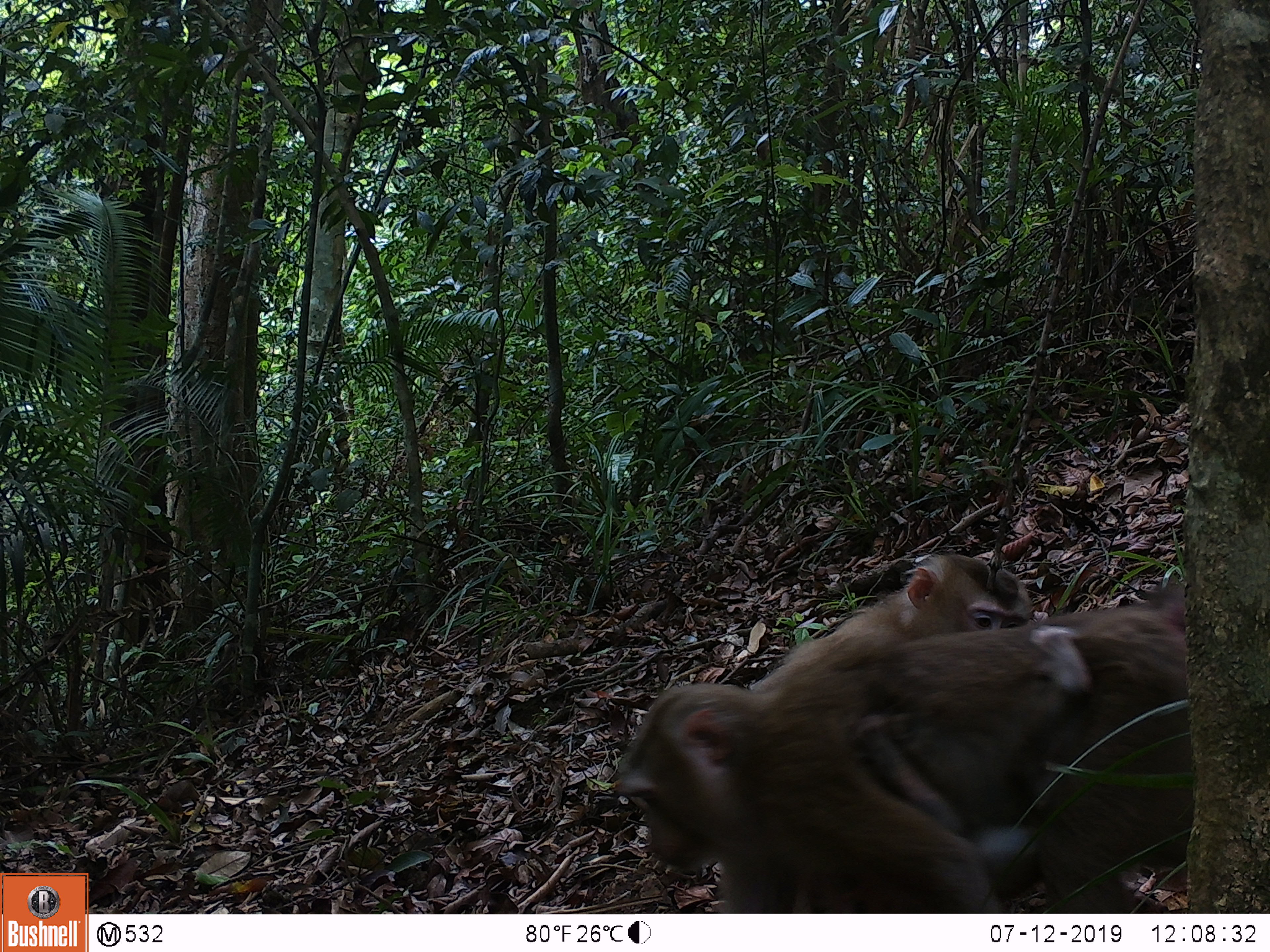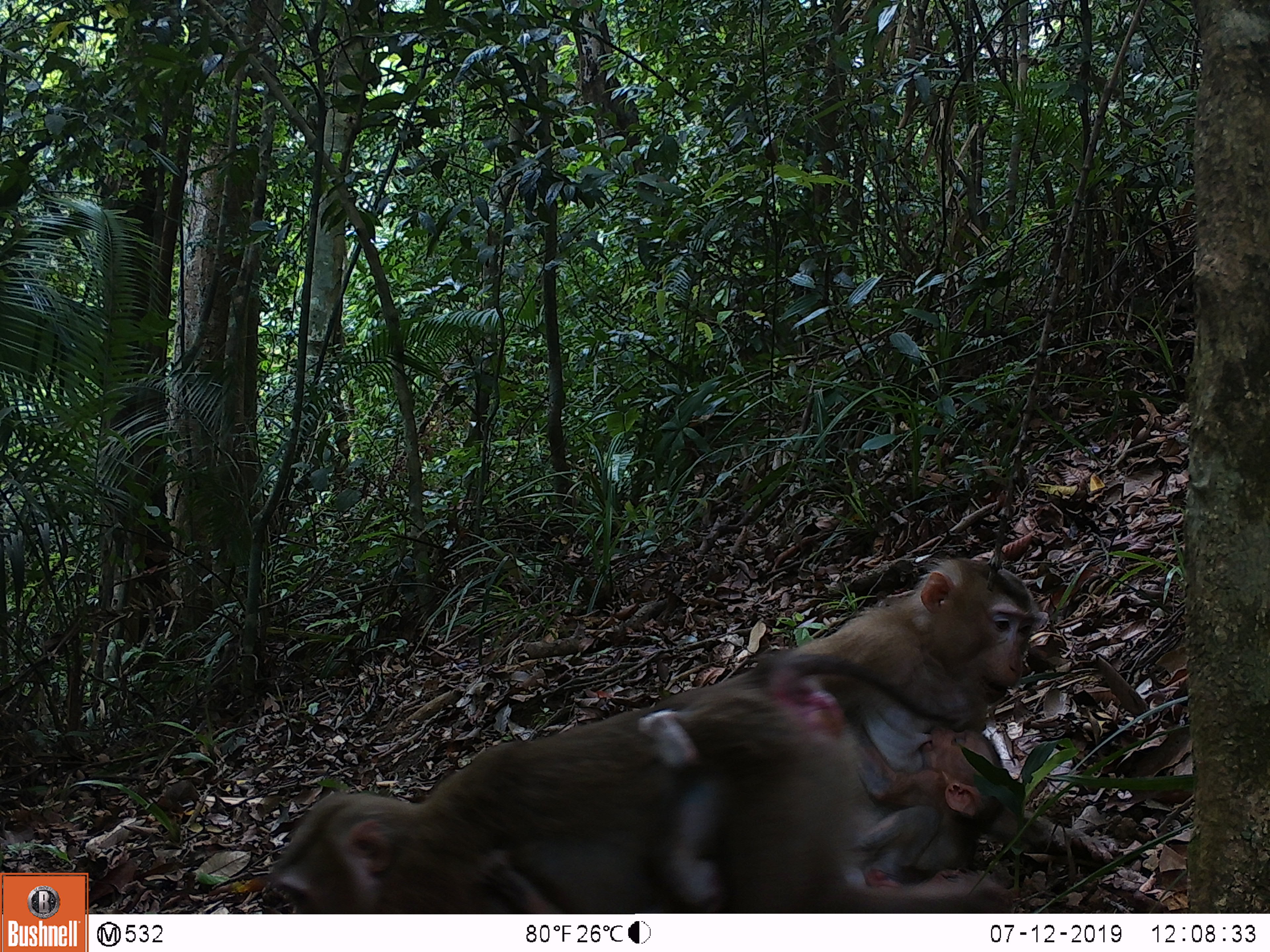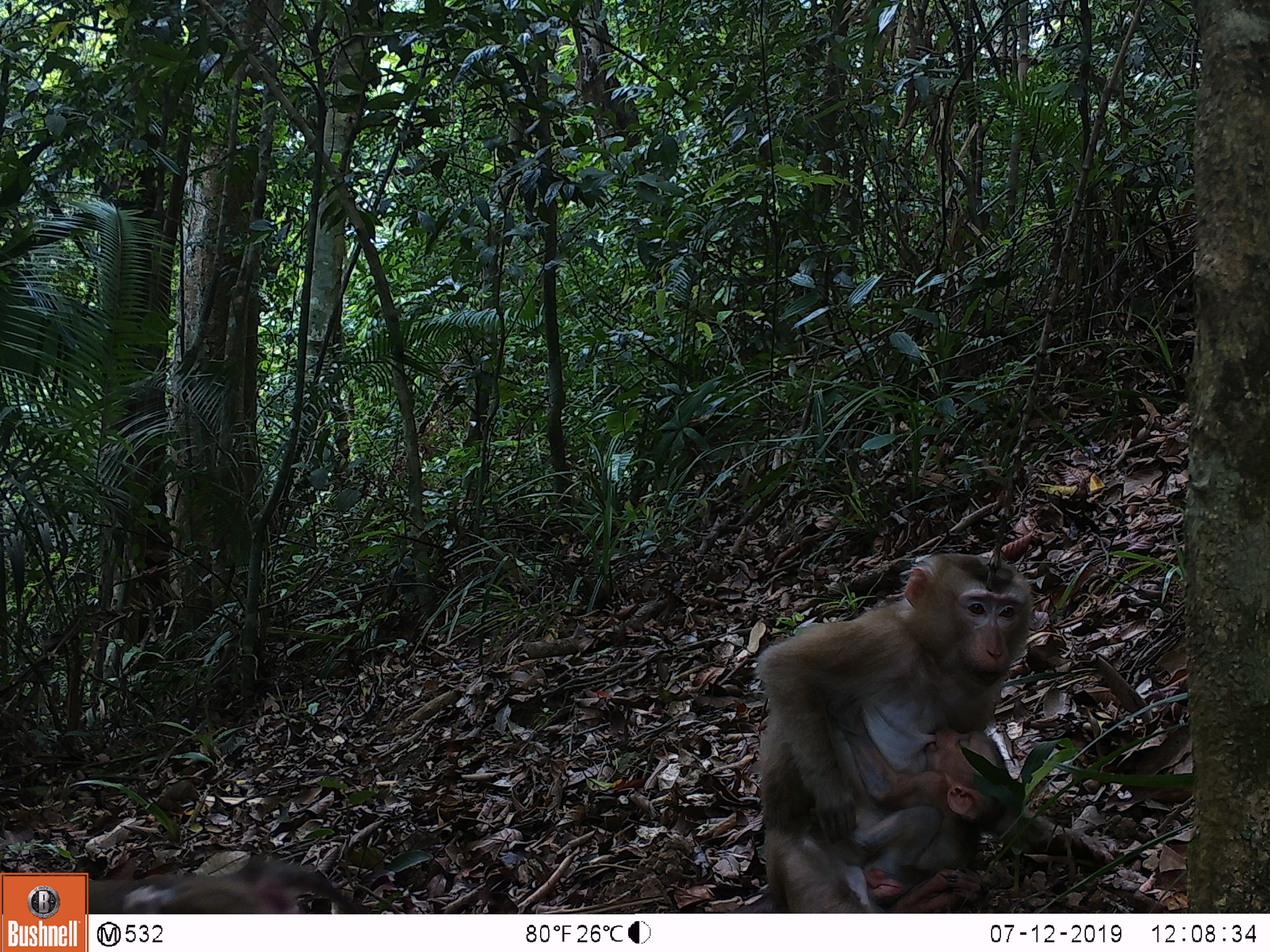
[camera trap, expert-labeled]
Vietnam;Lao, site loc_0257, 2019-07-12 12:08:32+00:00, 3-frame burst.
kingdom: Animalia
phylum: Chordata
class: Mammalia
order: Primates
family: Cercopithecidae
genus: Macaca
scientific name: Macaca nemestrina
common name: pig-tailed macaque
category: pig tailed macaque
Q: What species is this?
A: Pig tailed macaque (pig-tailed macaque) (Macaca nemestrina).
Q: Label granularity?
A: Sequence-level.